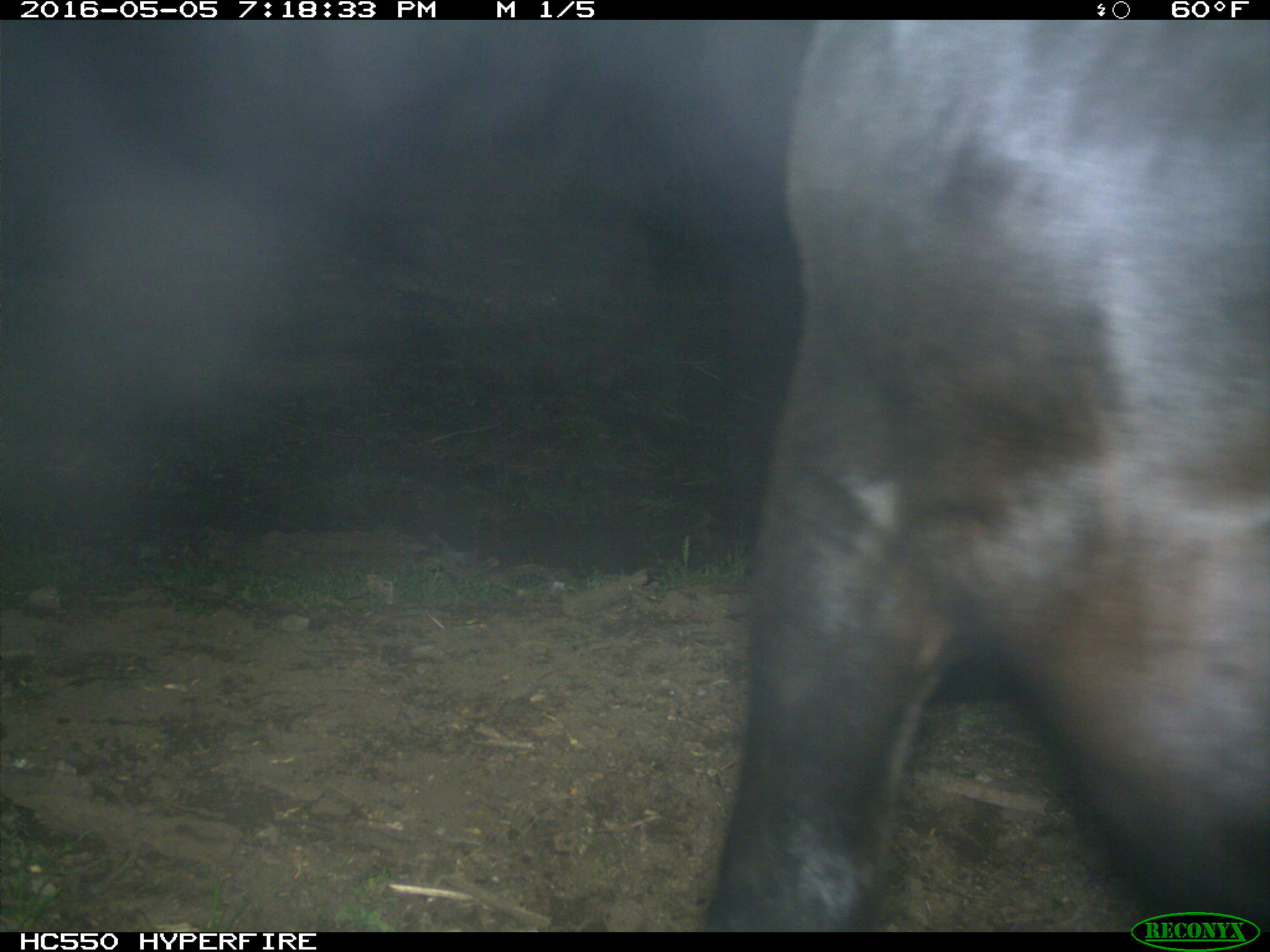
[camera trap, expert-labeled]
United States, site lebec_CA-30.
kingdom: Animalia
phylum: Chordata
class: Mammalia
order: Artiodactyla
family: Bovidae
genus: Bos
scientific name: Bos taurus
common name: domestic cow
Bos taurus (domestic cow).